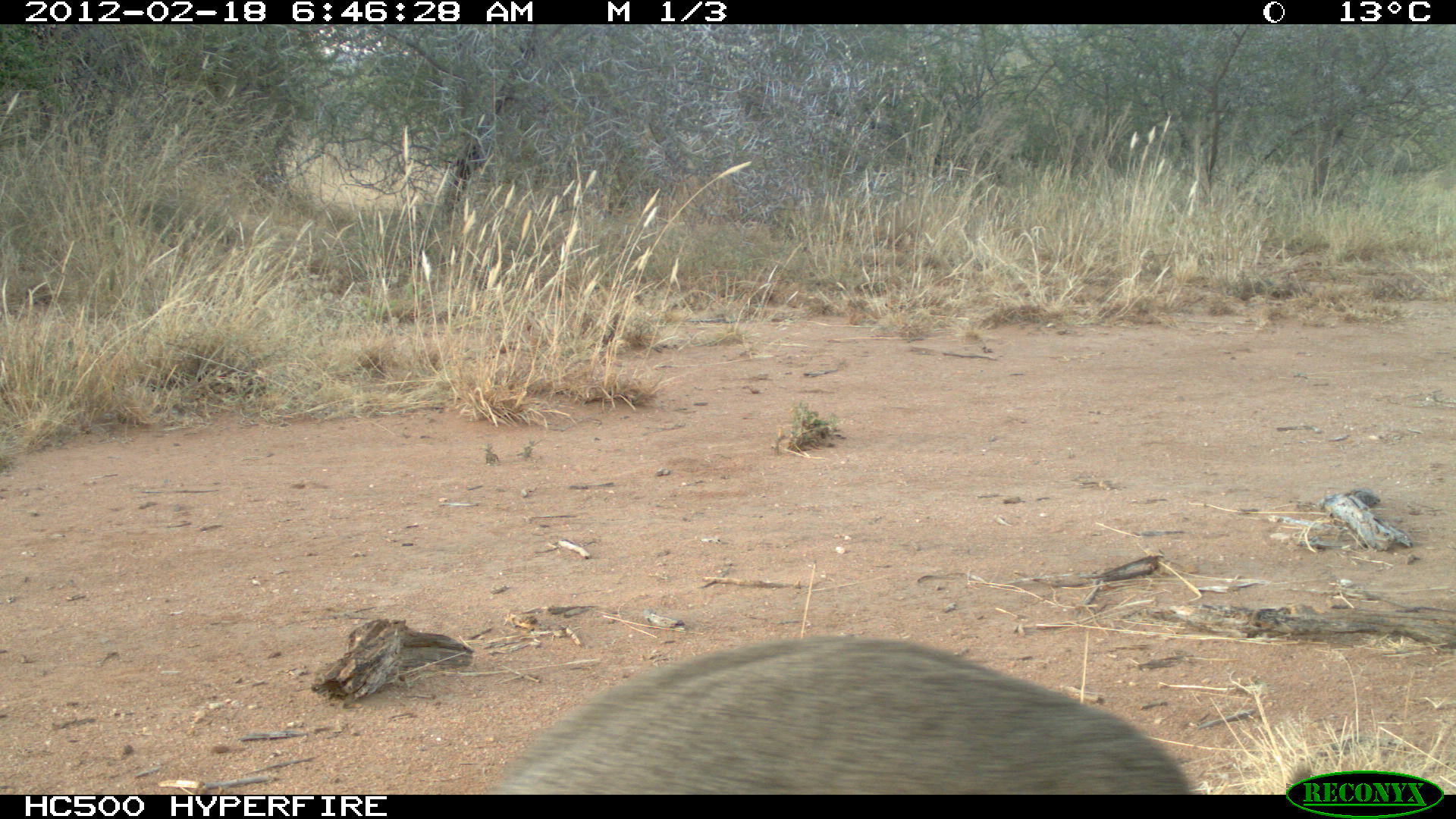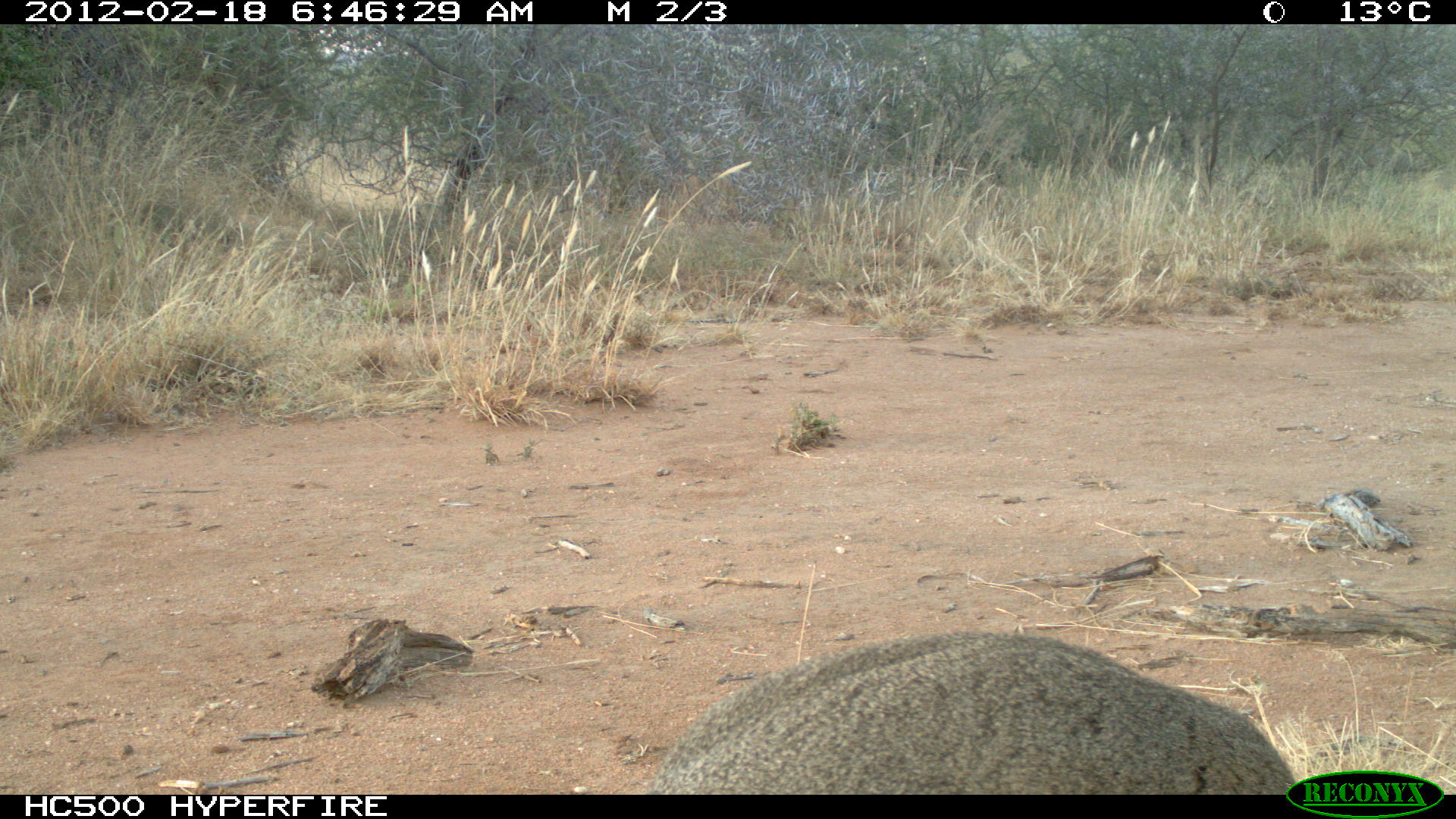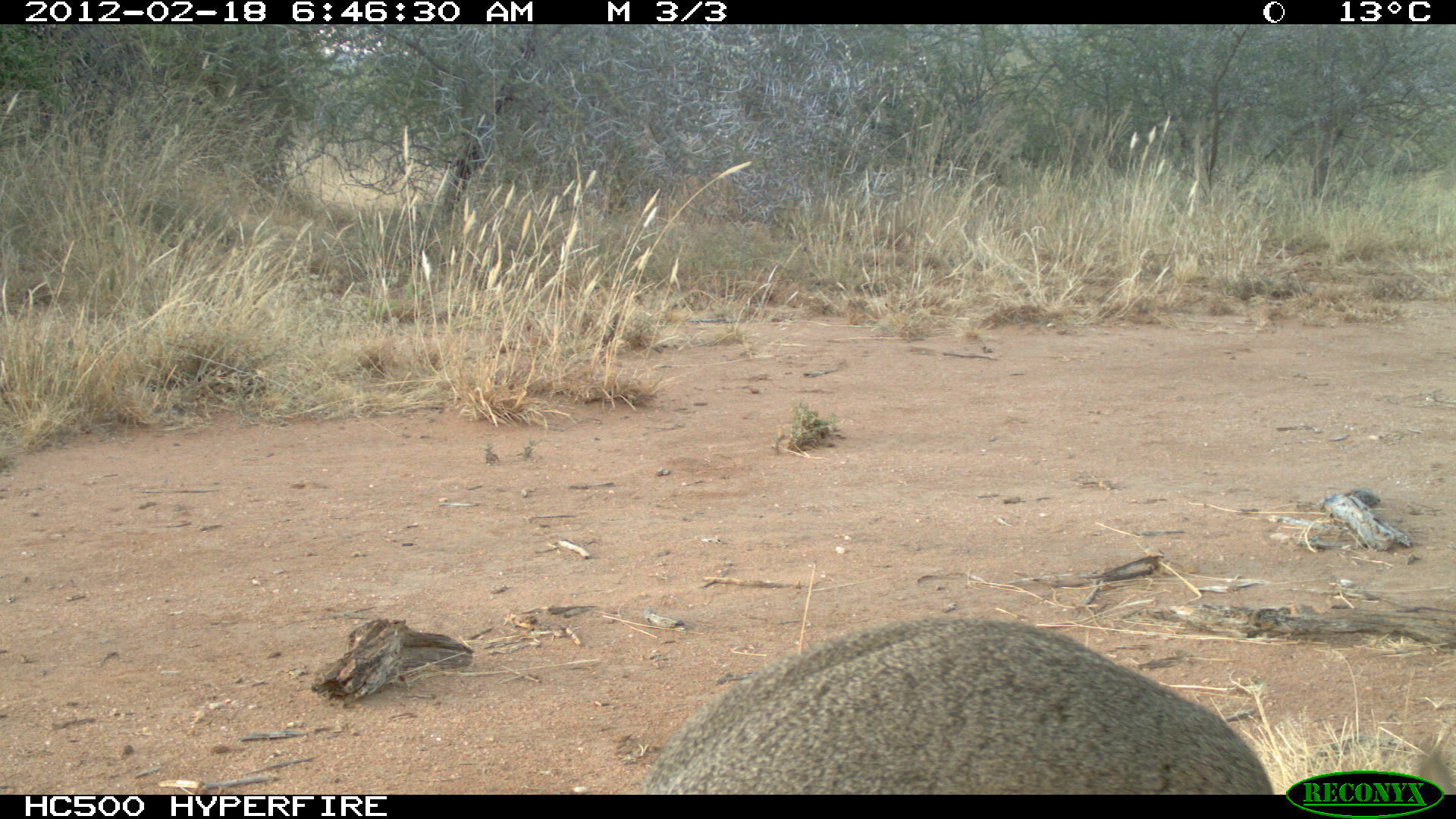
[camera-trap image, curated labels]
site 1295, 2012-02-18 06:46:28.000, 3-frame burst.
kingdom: Animalia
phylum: Chordata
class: Mammalia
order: Artiodactyla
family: Bovidae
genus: Madoqua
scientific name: Madoqua guentheri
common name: günther's dik-dik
Madoqua guentheri (günther's dik-dik), count 1.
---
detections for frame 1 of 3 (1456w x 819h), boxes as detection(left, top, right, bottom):
madoqua guentheri: detection(476, 629, 1195, 793)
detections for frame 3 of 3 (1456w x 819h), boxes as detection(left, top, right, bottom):
madoqua guentheri: detection(631, 612, 1448, 793)